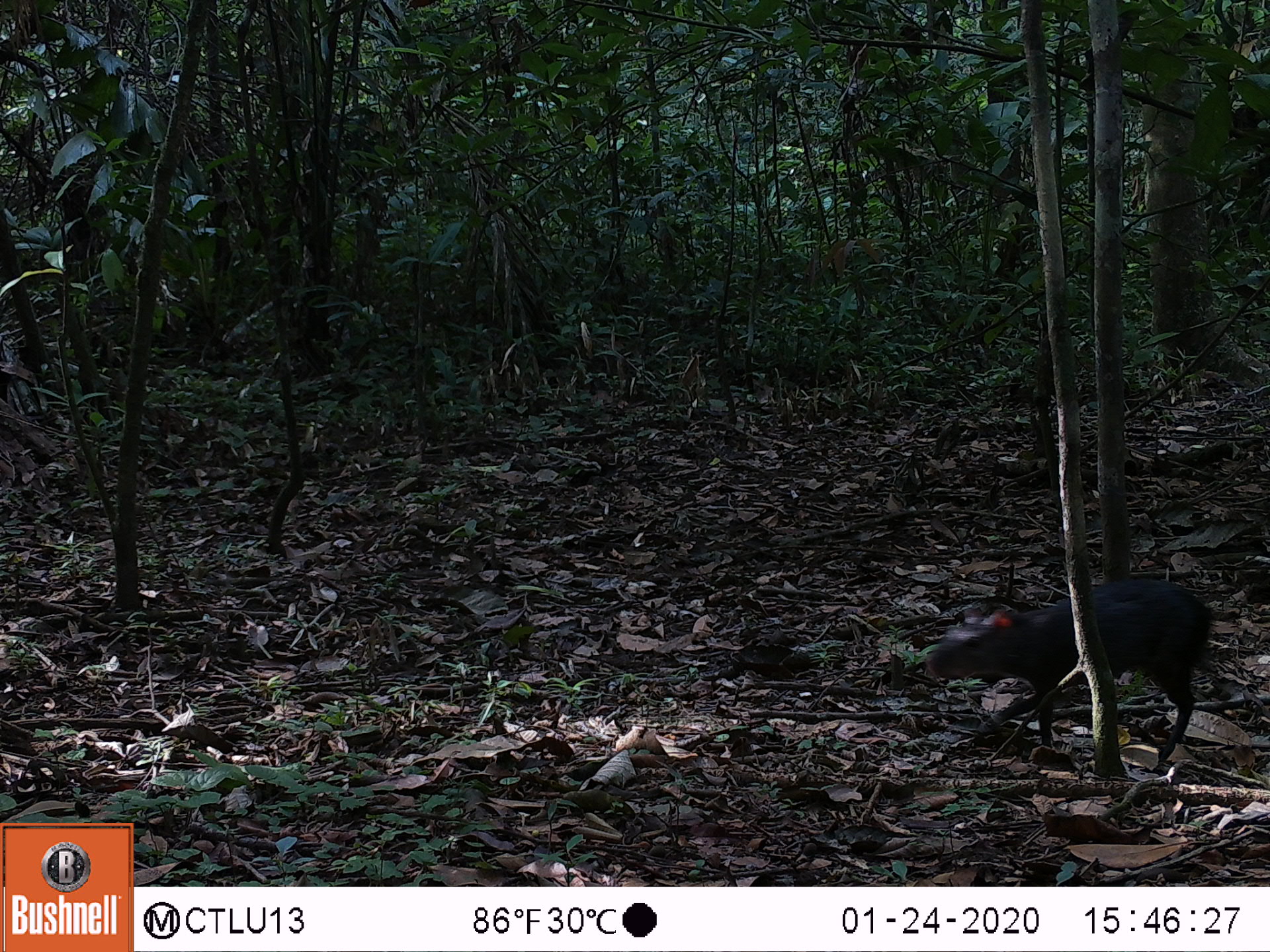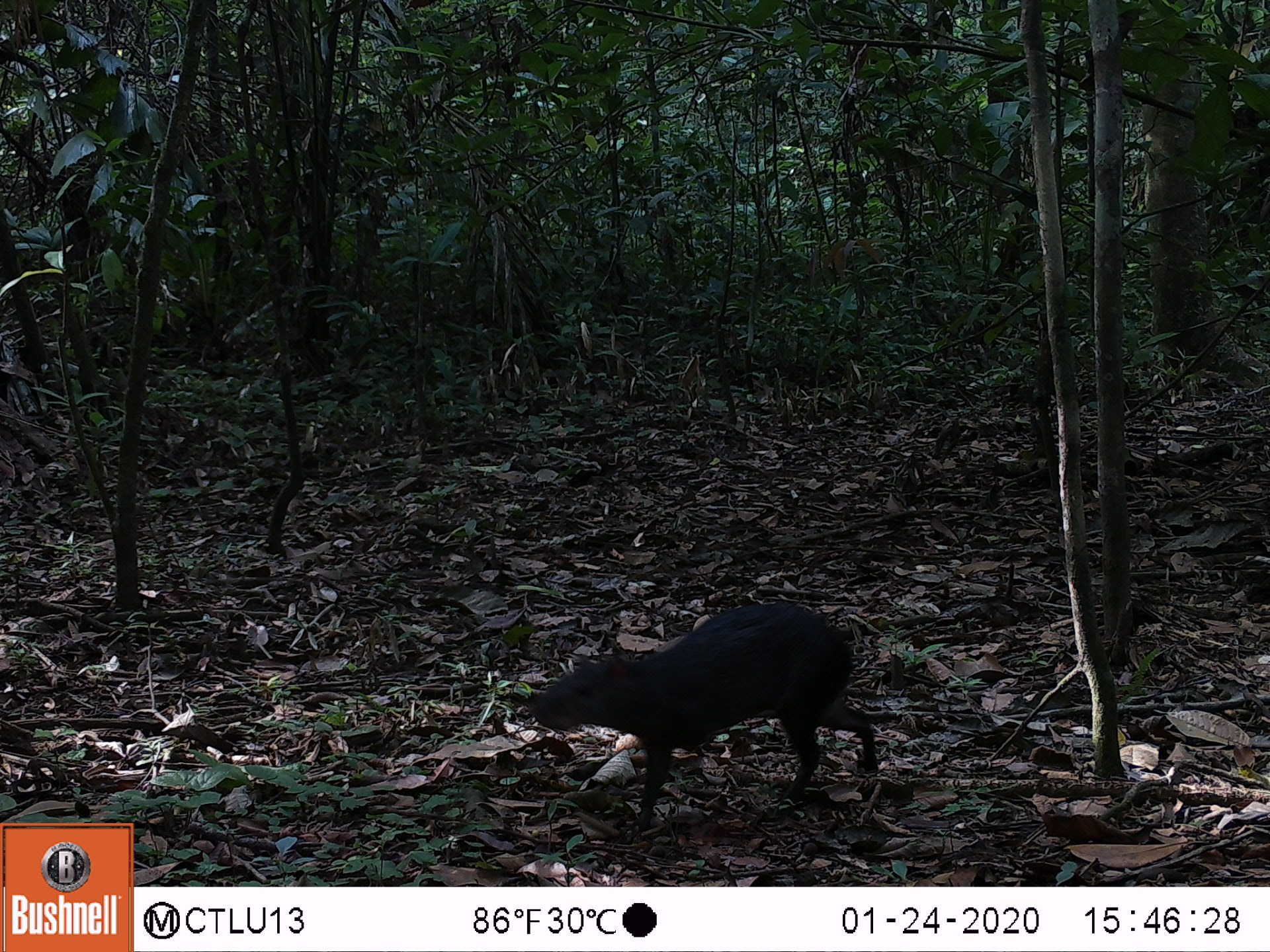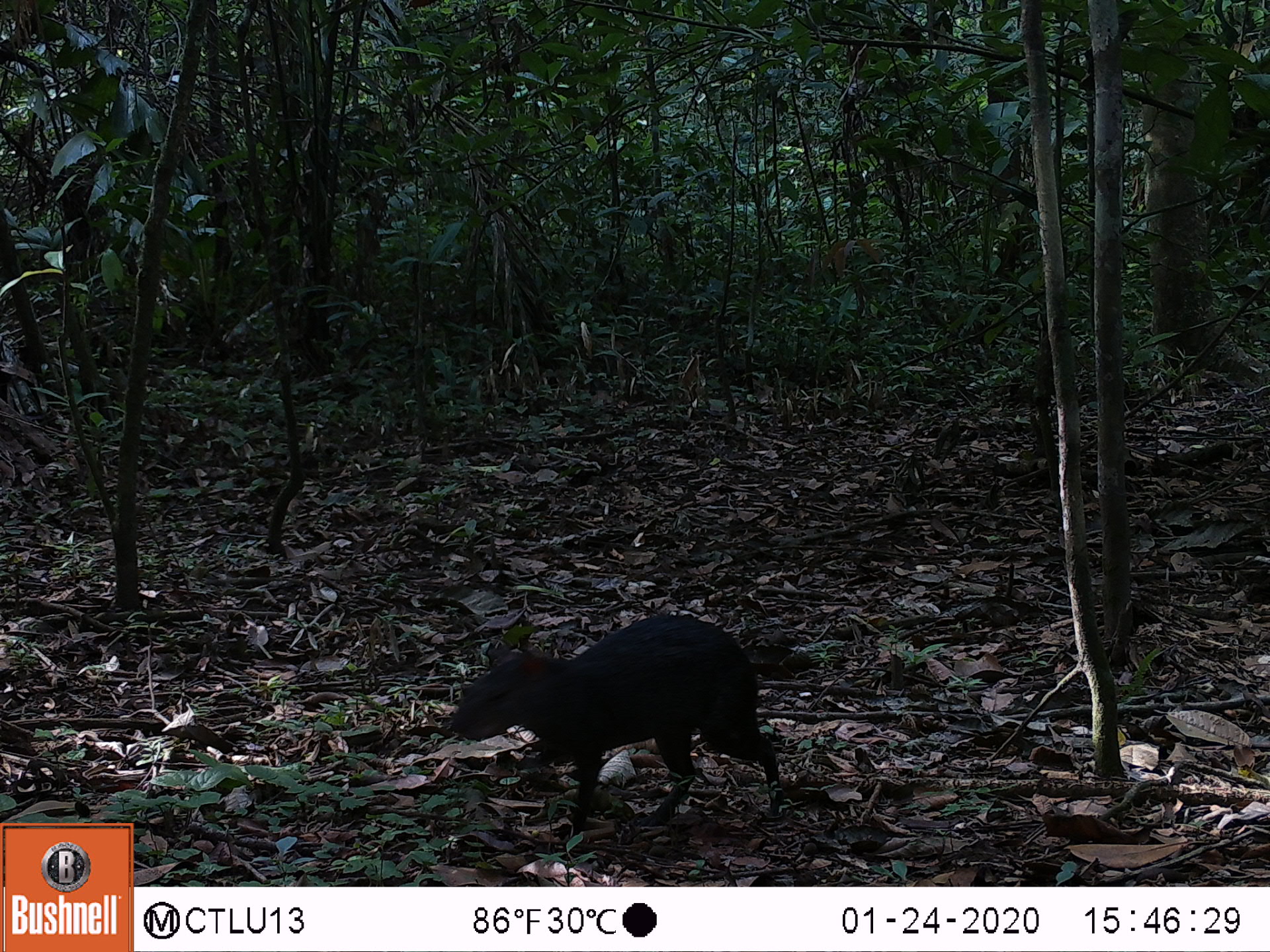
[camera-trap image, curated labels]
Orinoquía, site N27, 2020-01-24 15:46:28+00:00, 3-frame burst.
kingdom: Animalia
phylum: Chordata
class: Mammalia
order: Rodentia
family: Dasyproctidae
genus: Dasyprocta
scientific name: Dasyprocta fuliginosa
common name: black agouti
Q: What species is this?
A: Black agouti (Dasyprocta fuliginosa).